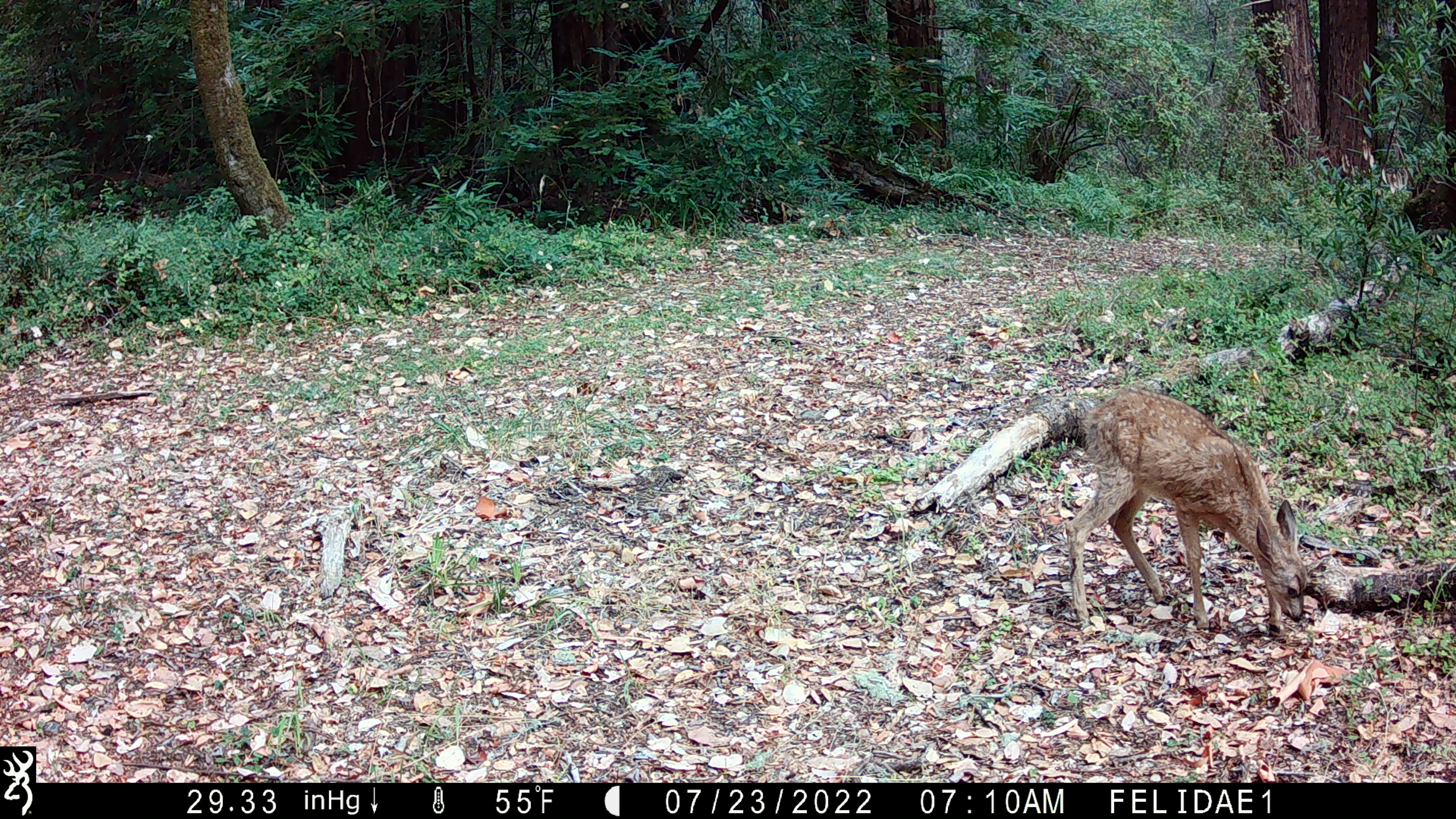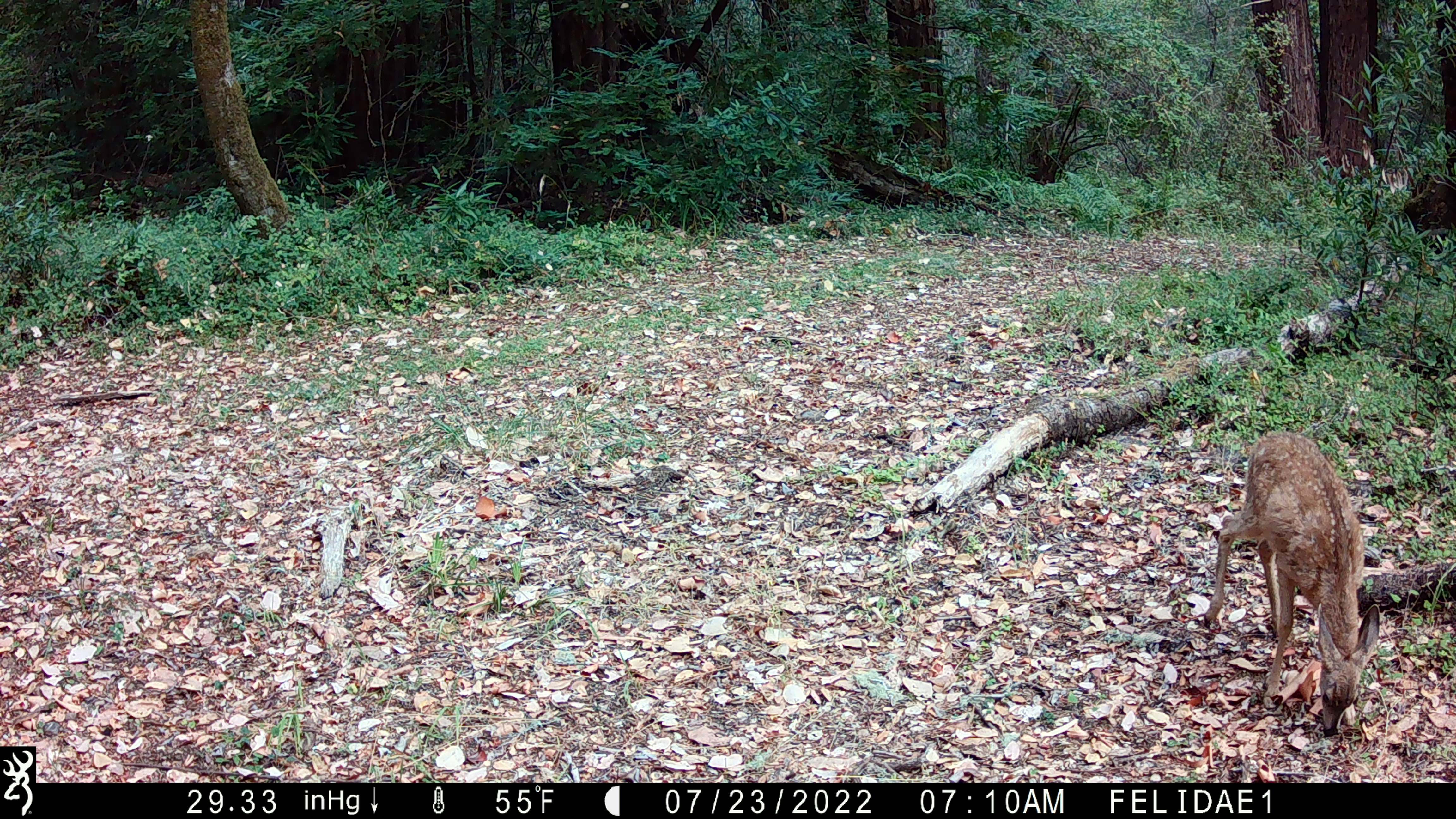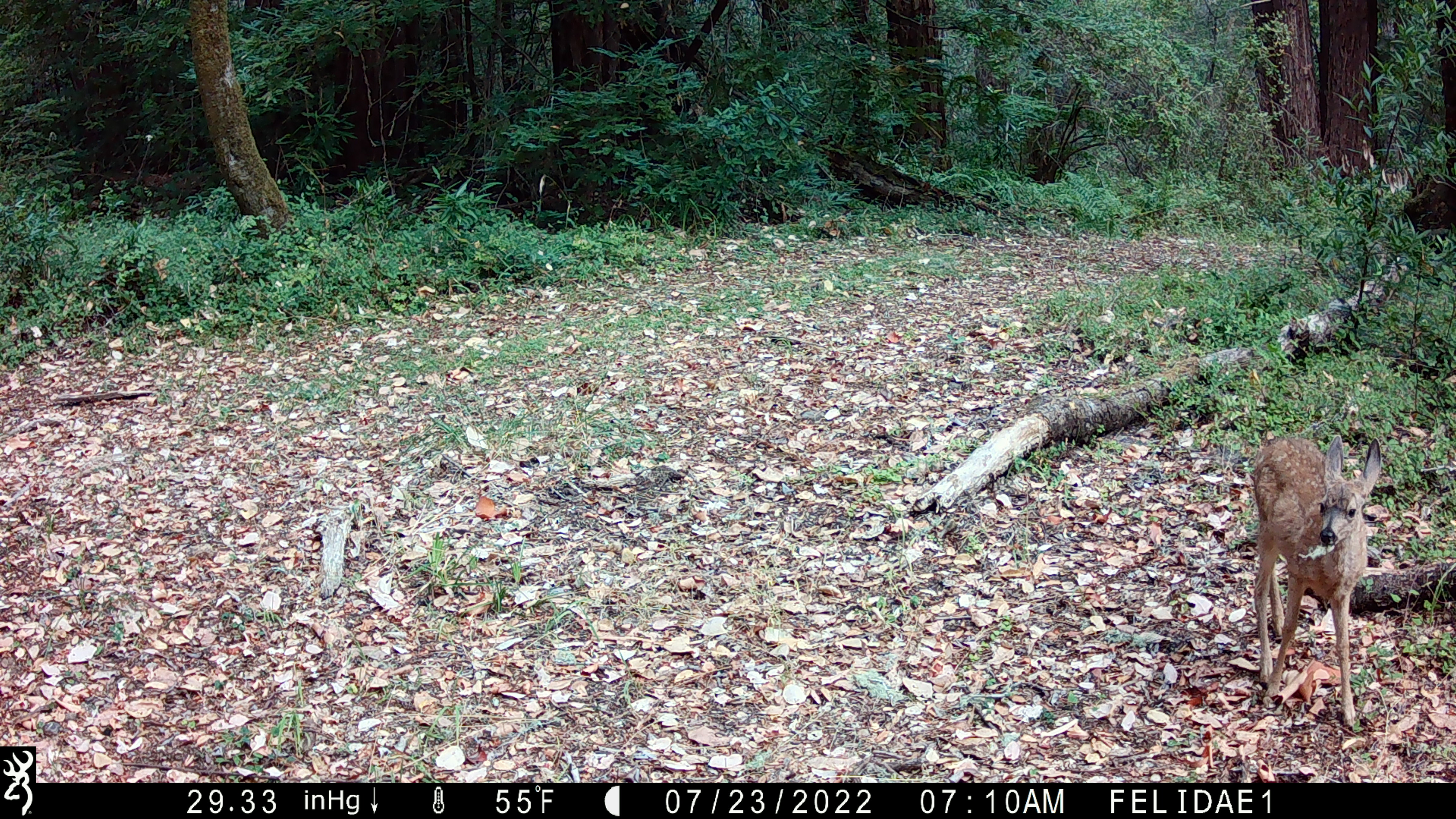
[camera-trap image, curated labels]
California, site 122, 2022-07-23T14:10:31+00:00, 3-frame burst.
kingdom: Animalia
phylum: Chordata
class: Mammalia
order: Artiodactyla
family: Cervidae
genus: Odocoileus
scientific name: Odocoileus hemionus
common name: mule deer